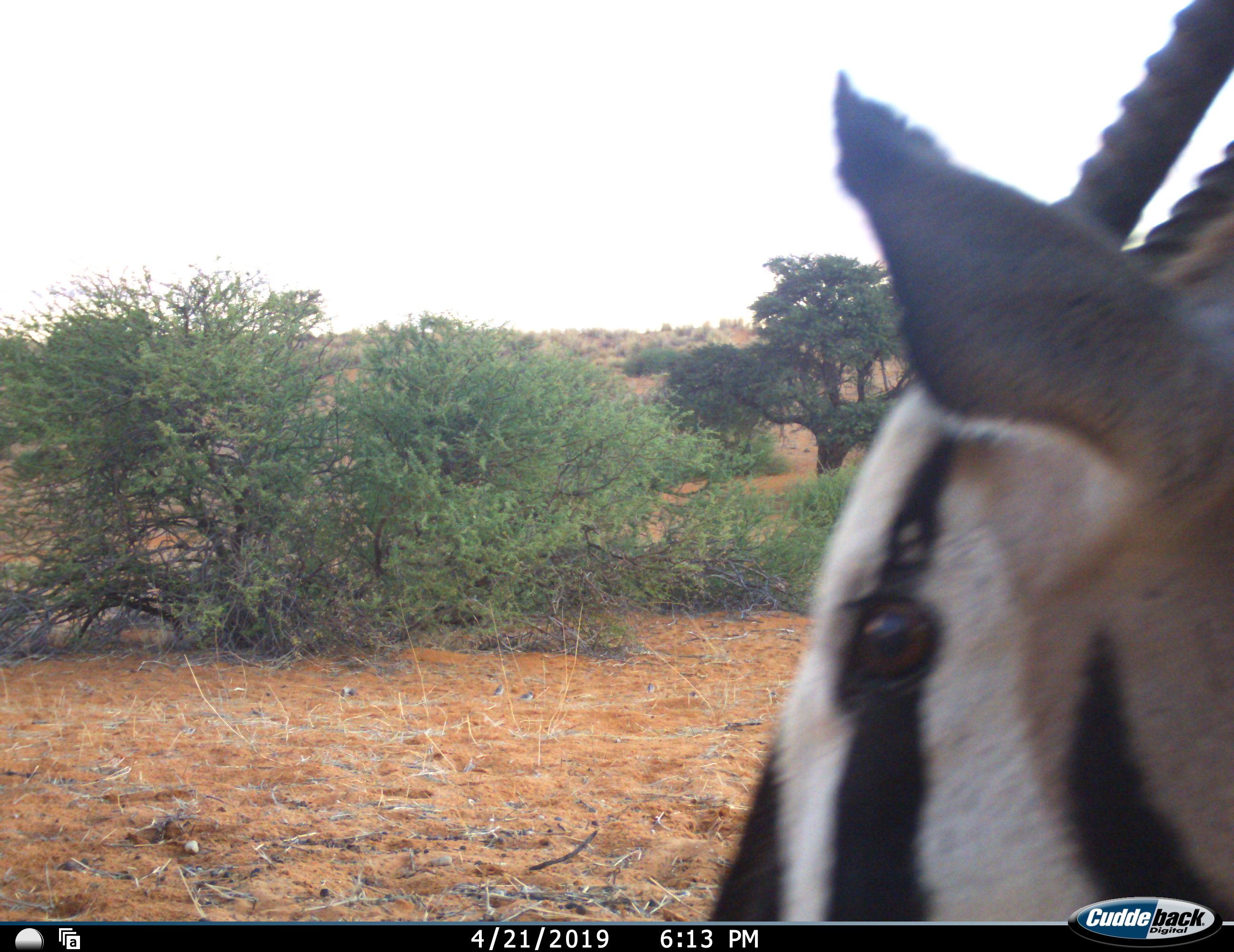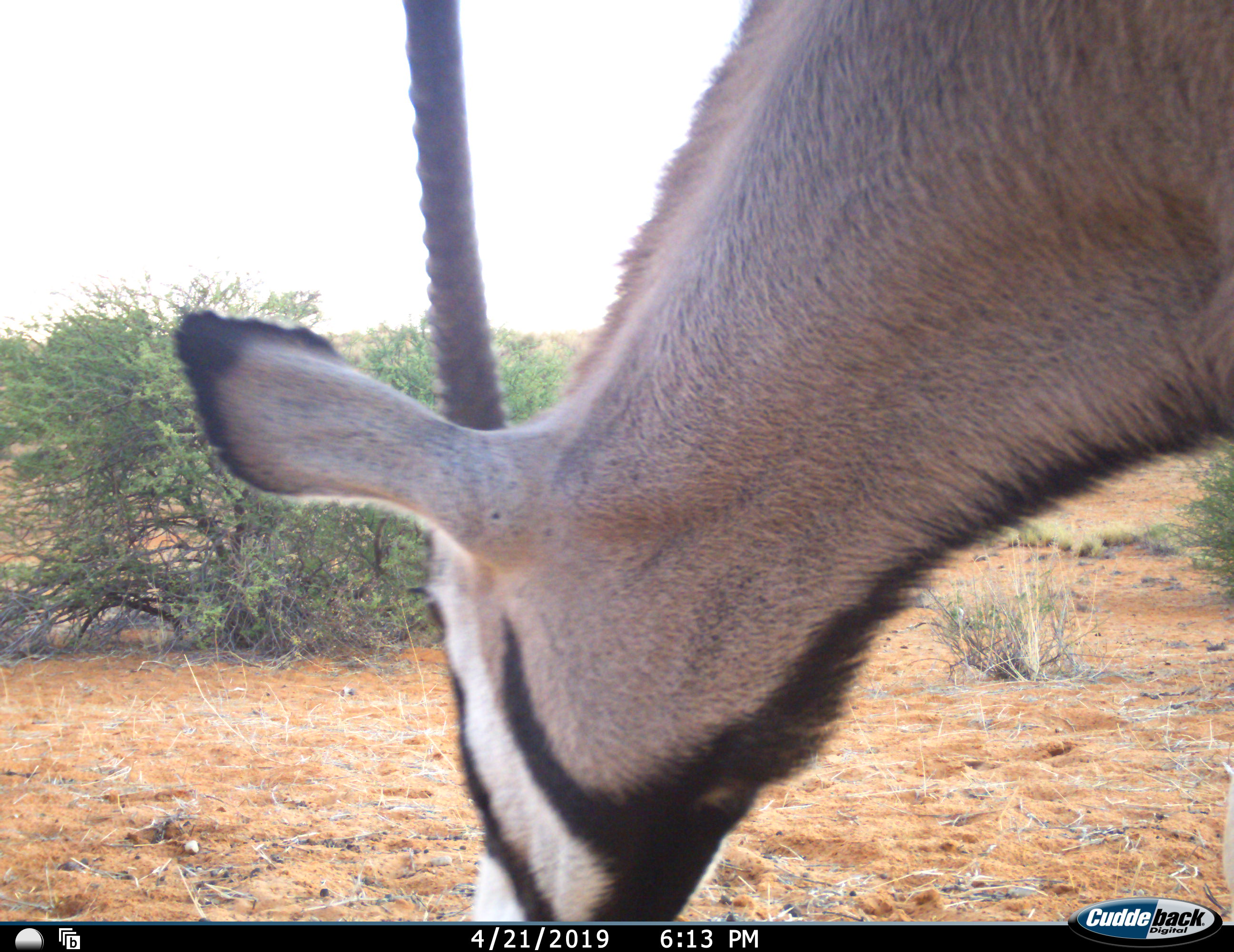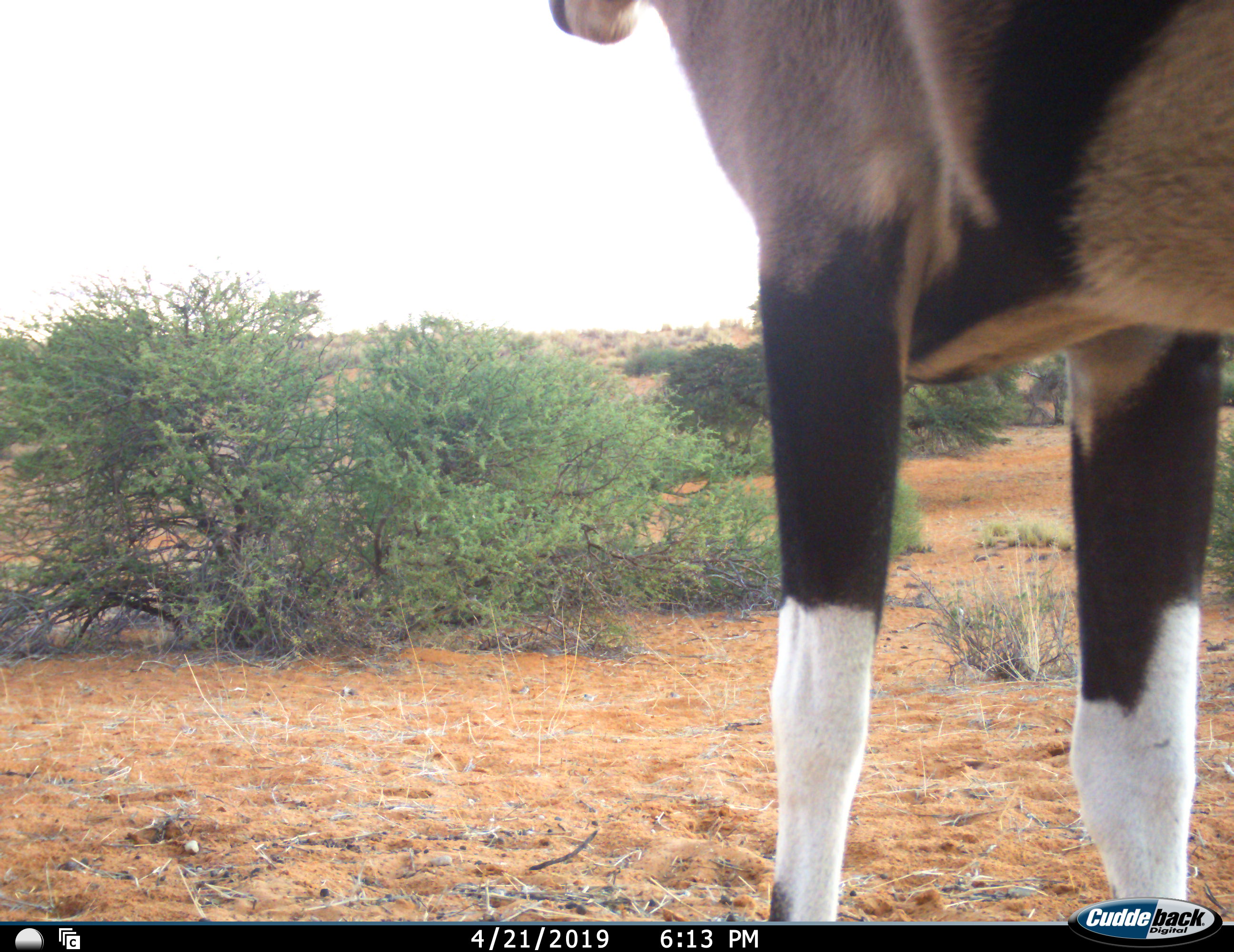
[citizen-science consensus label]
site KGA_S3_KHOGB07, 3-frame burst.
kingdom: Animalia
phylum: Chordata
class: Mammalia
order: Artiodactyla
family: Bovidae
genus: Oryx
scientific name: Oryx gazella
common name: gemsbok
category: oryx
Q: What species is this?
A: Oryx (gemsbok) (Oryx gazella).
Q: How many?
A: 1.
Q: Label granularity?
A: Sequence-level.